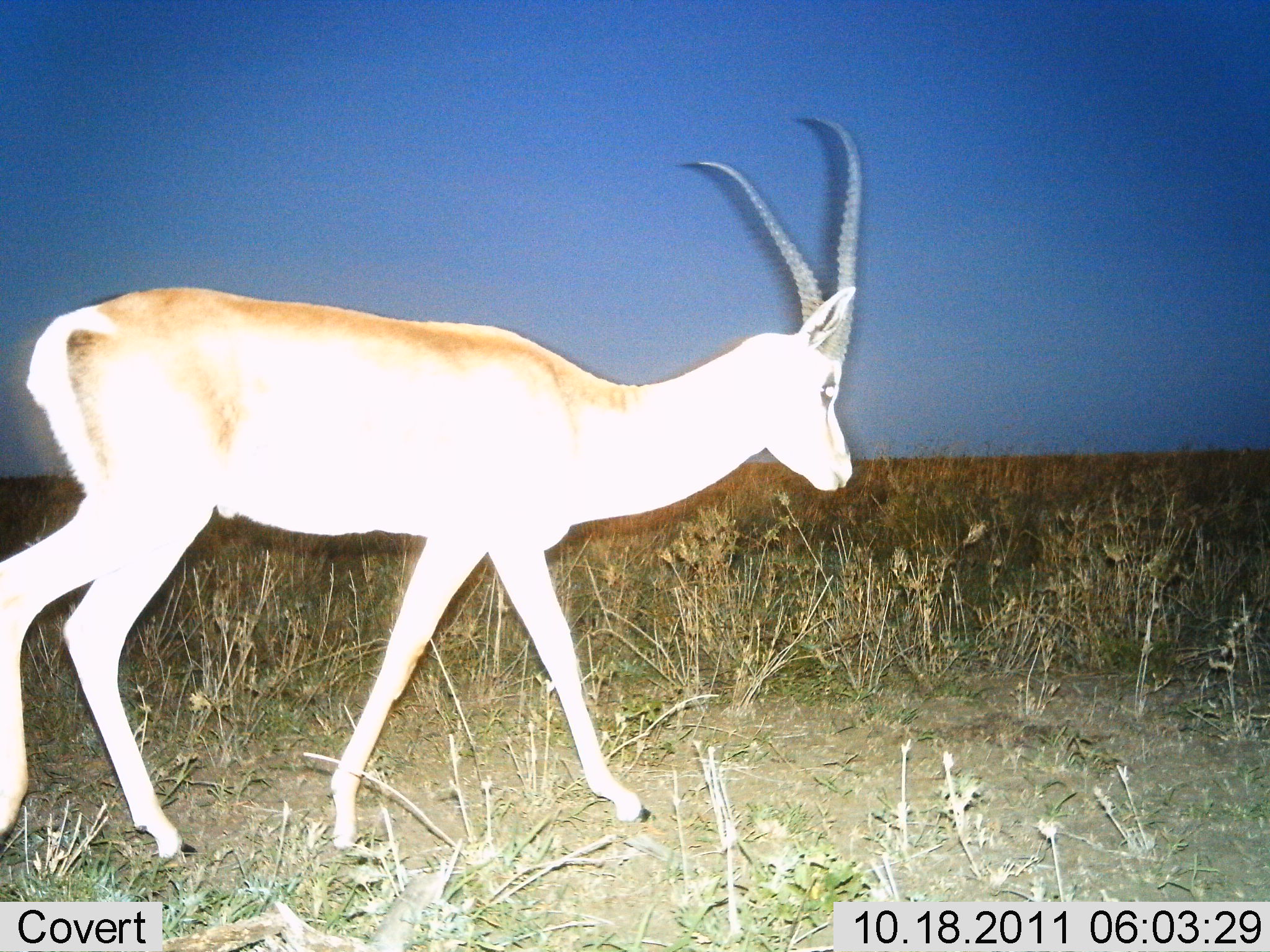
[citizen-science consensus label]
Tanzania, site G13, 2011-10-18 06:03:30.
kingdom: Animalia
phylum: Chordata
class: Mammalia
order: Artiodactyla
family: Bovidae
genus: Nanger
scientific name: Nanger granti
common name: grant's gazelle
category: gazellegrants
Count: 1.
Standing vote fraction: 23%.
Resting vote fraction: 0%.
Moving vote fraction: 85%.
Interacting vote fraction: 0%.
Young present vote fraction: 0%.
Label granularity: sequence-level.